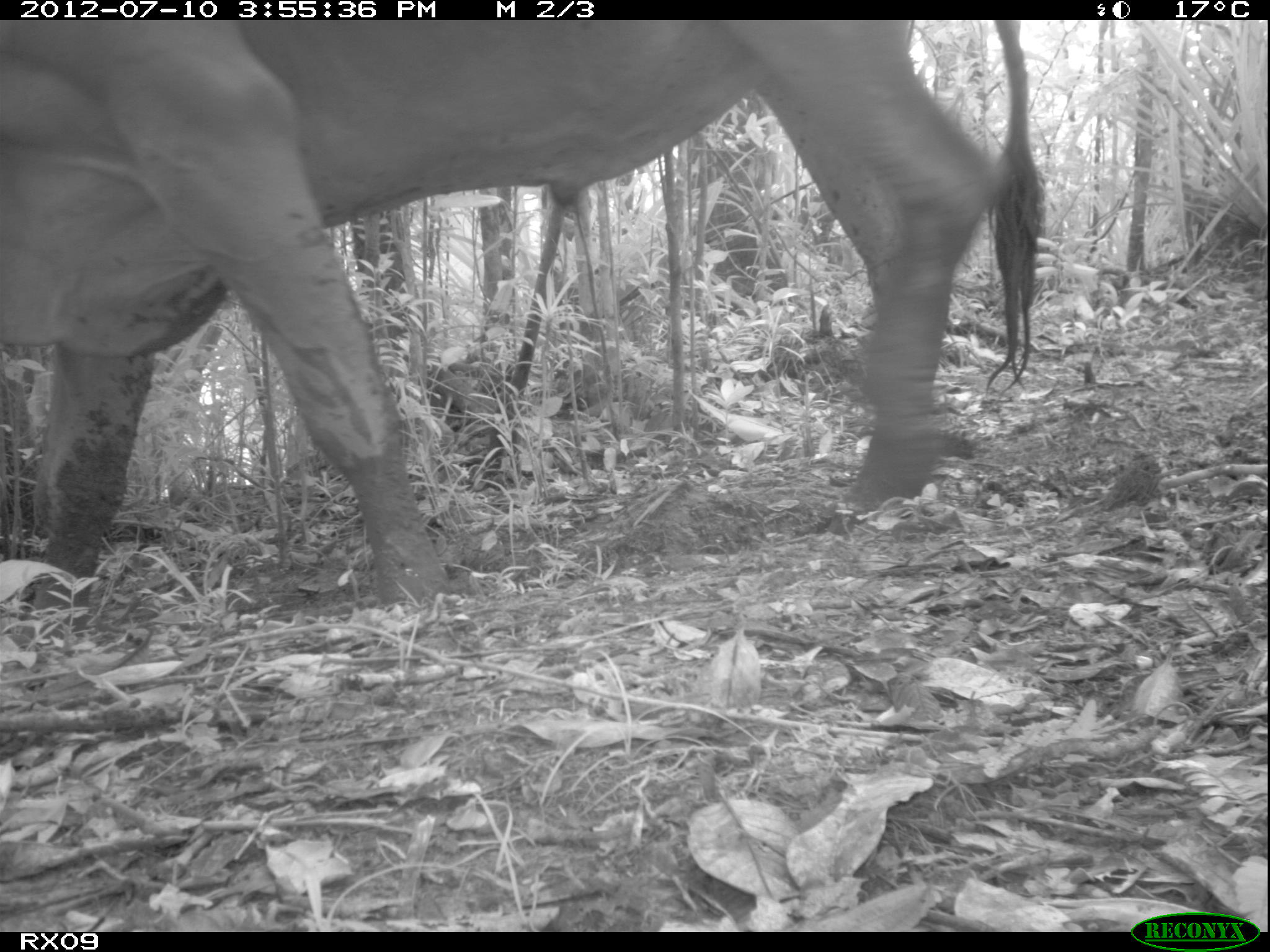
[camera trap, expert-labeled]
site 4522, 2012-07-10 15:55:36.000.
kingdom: Animalia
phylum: Chordata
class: Mammalia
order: Artiodactyla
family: Bovidae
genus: Bos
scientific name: Bos taurus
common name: domestic cattle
Bos taurus (domestic cattle), count 4.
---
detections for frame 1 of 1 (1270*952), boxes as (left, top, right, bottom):
bos taurus: (0, 19, 1047, 649)